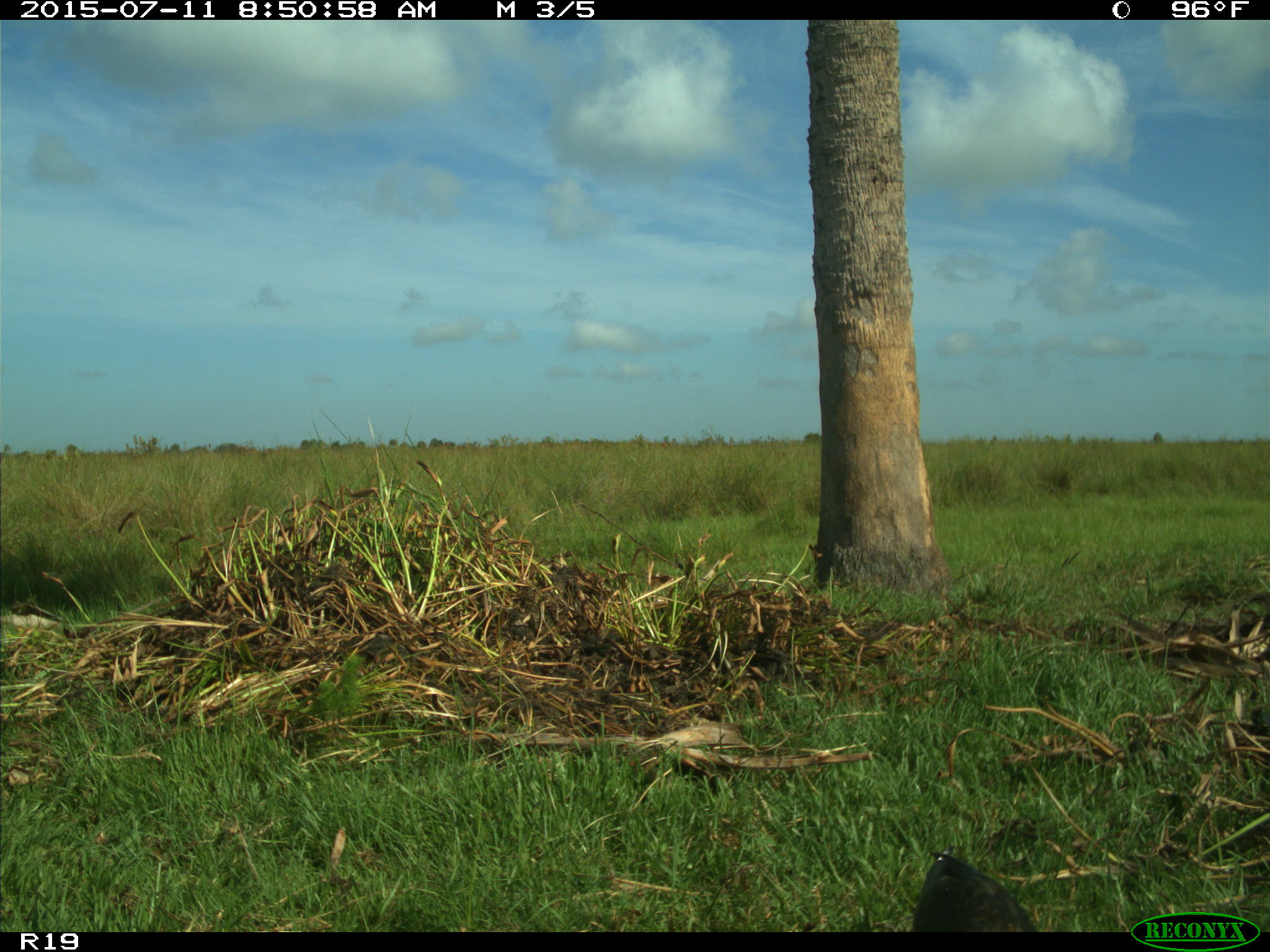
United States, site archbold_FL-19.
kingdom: Animalia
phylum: Chordata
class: Aves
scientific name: Aves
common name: birds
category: unidentified bird